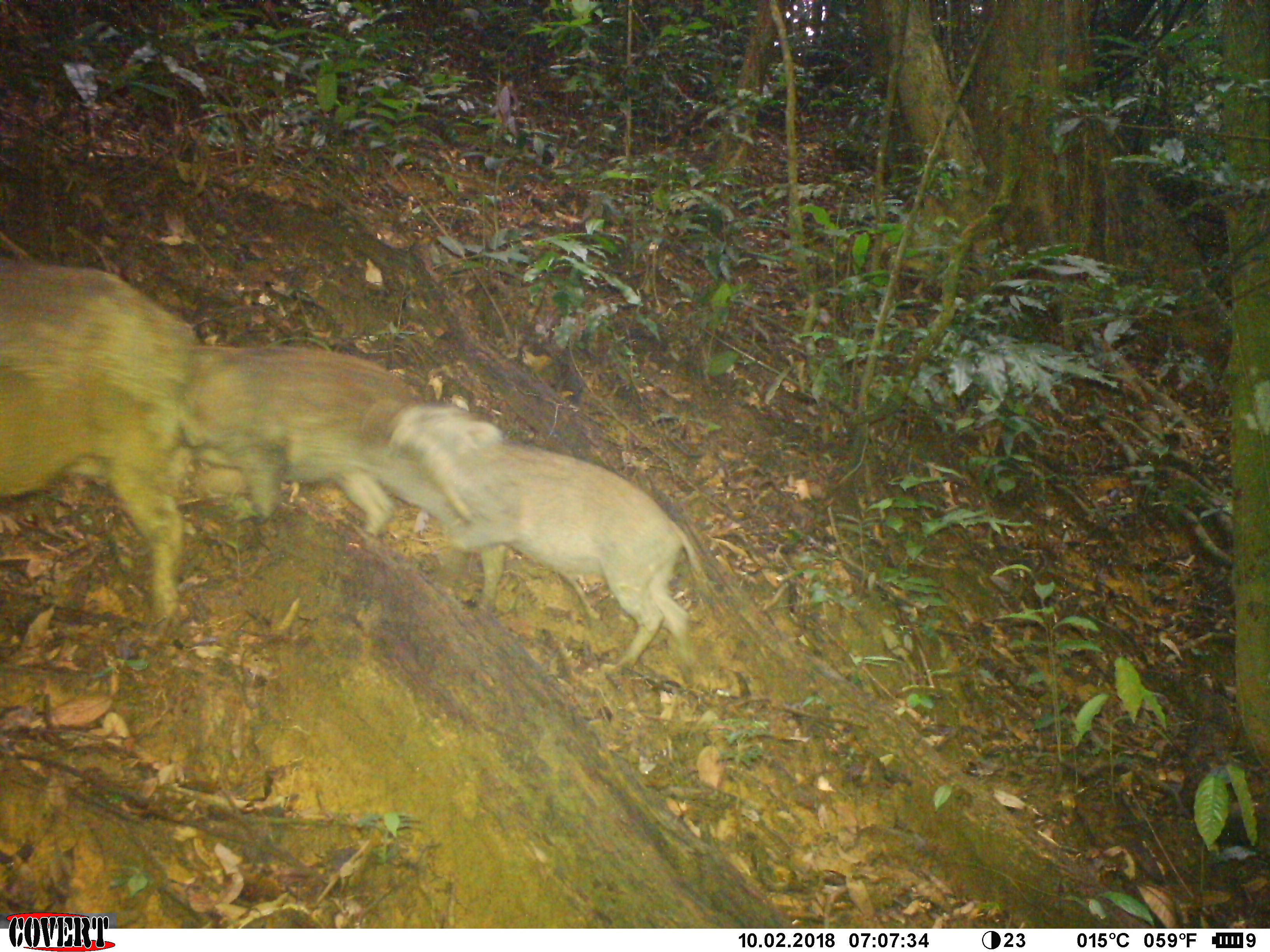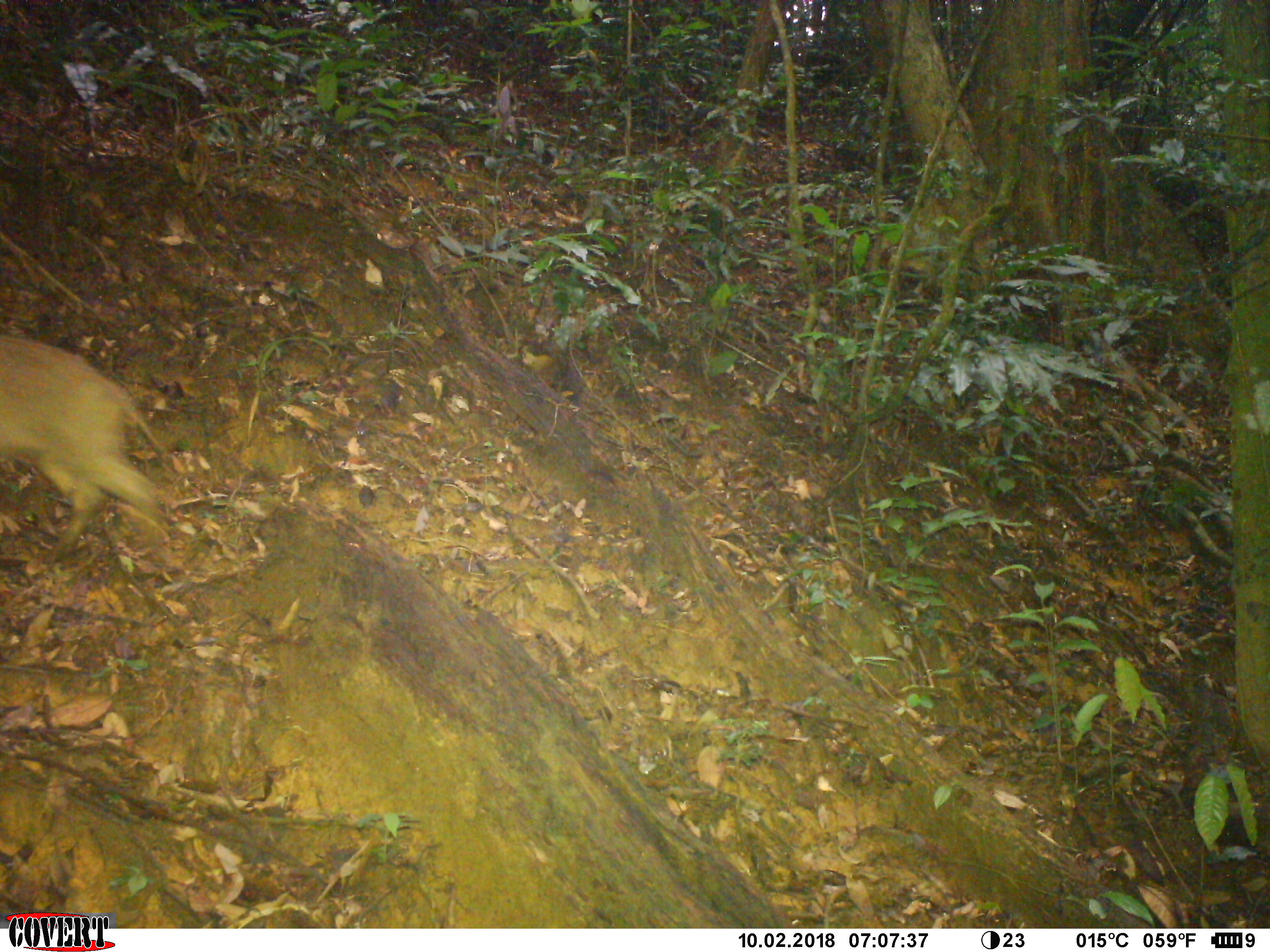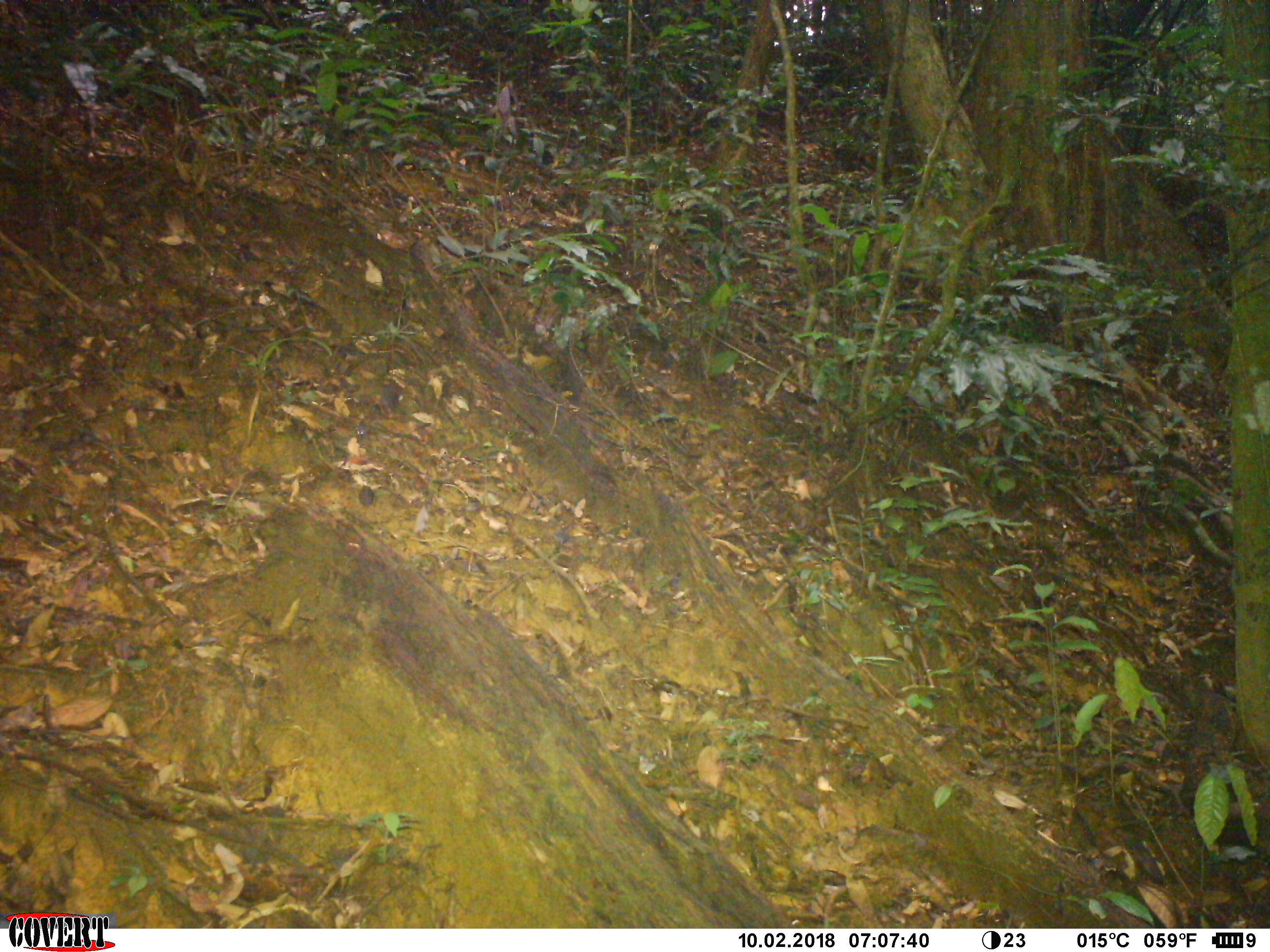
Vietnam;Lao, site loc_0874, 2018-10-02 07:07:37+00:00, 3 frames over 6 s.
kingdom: Animalia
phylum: Chordata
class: Mammalia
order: Artiodactyla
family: Suidae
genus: Sus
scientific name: Sus scrofa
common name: eurasian wild pig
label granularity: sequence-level